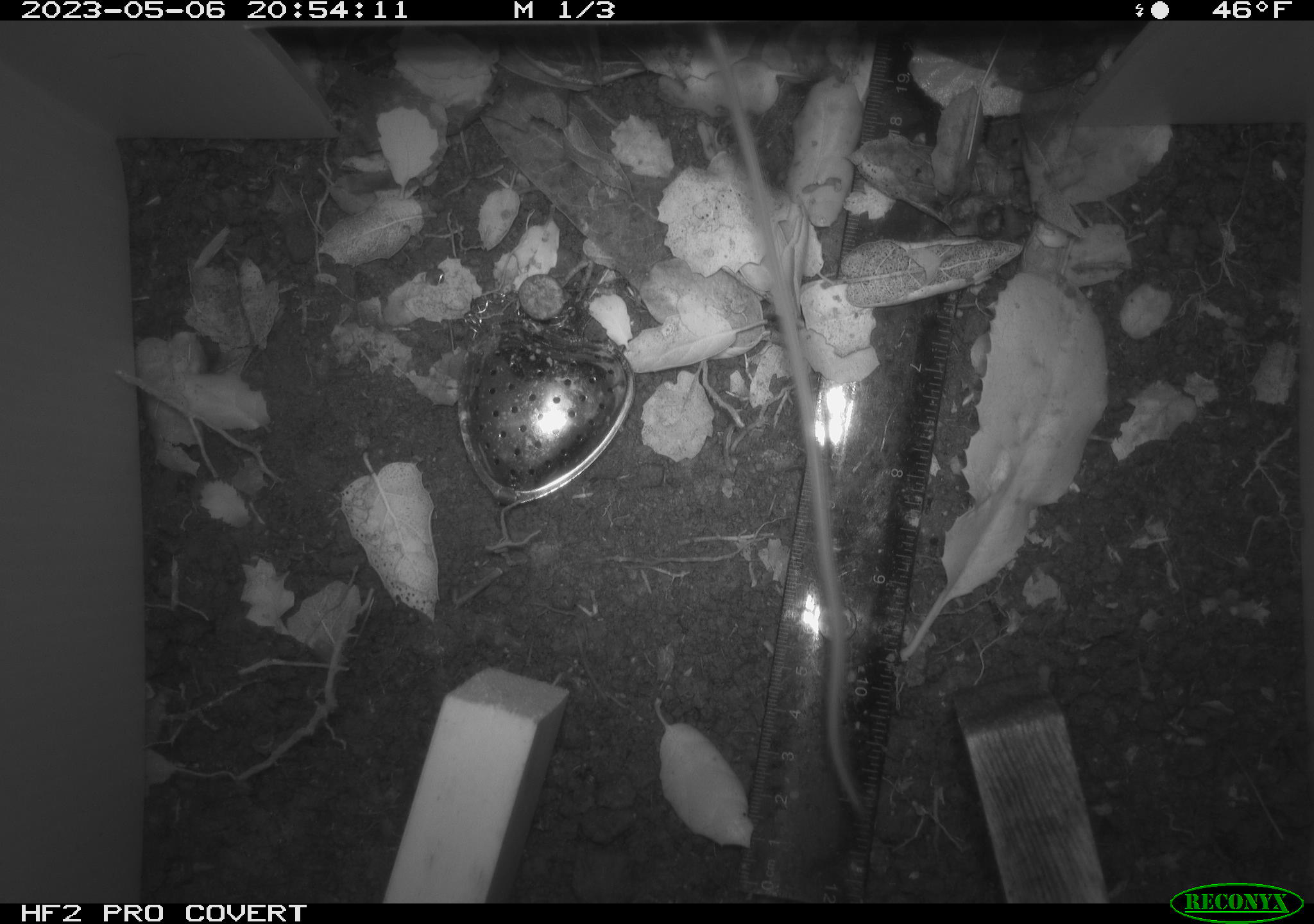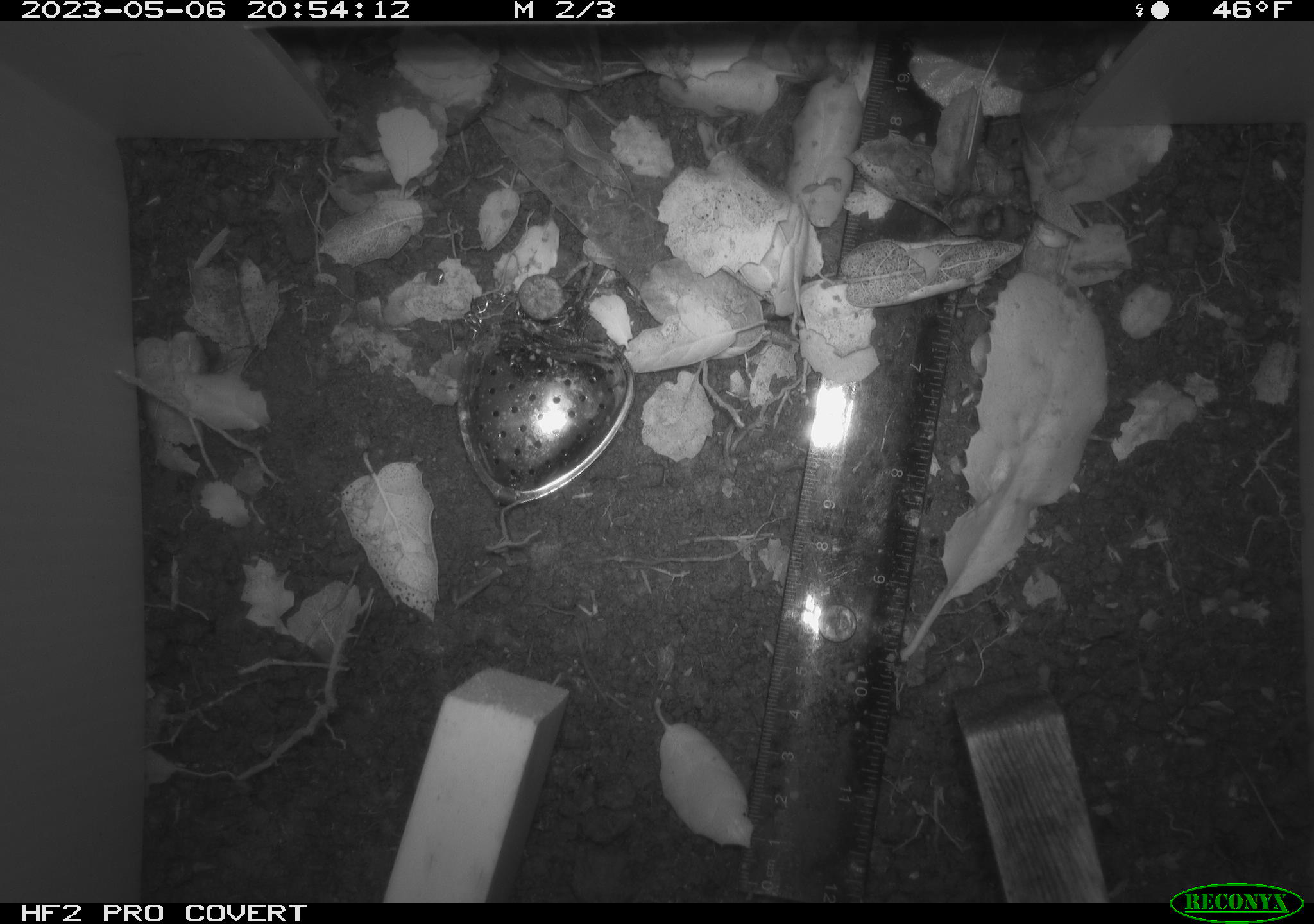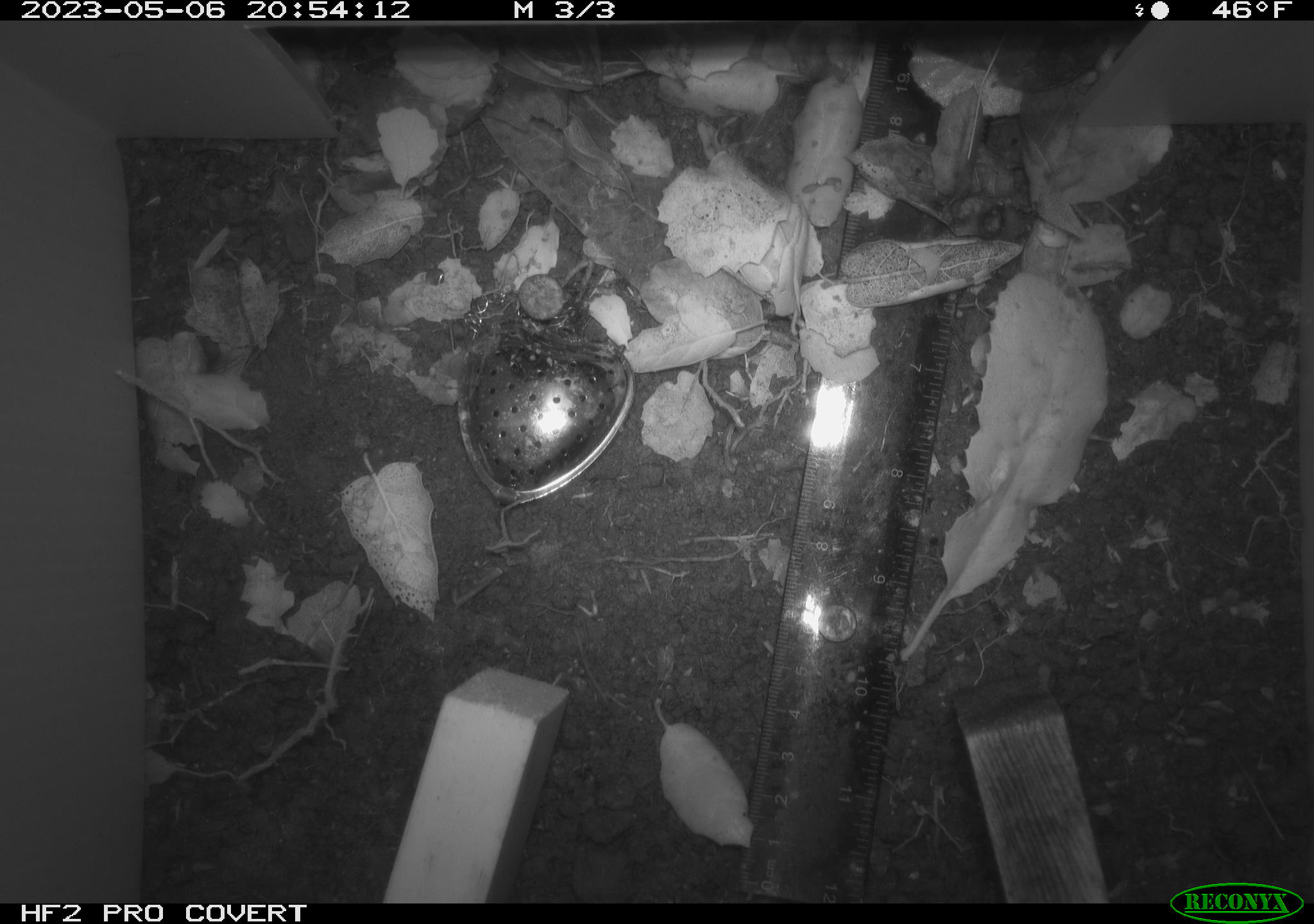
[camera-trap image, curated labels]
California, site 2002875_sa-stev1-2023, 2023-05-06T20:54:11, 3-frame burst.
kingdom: Animalia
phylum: Chordata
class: Mammalia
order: Rodentia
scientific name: Rodentia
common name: mouse species